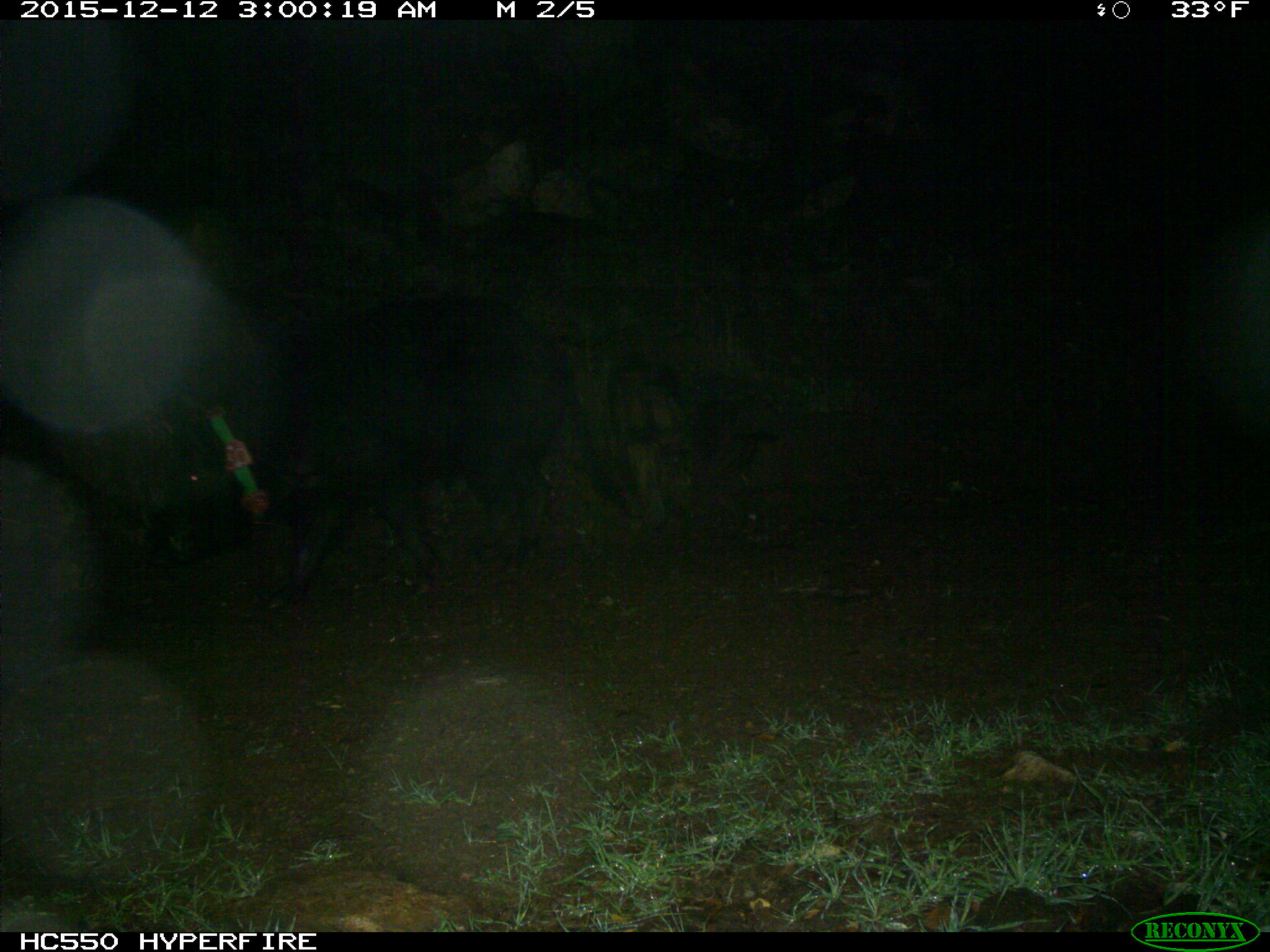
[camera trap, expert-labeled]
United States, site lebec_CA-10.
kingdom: Animalia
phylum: Chordata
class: Mammalia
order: Artiodactyla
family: Suidae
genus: Sus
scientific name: Sus scrofa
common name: wild boar